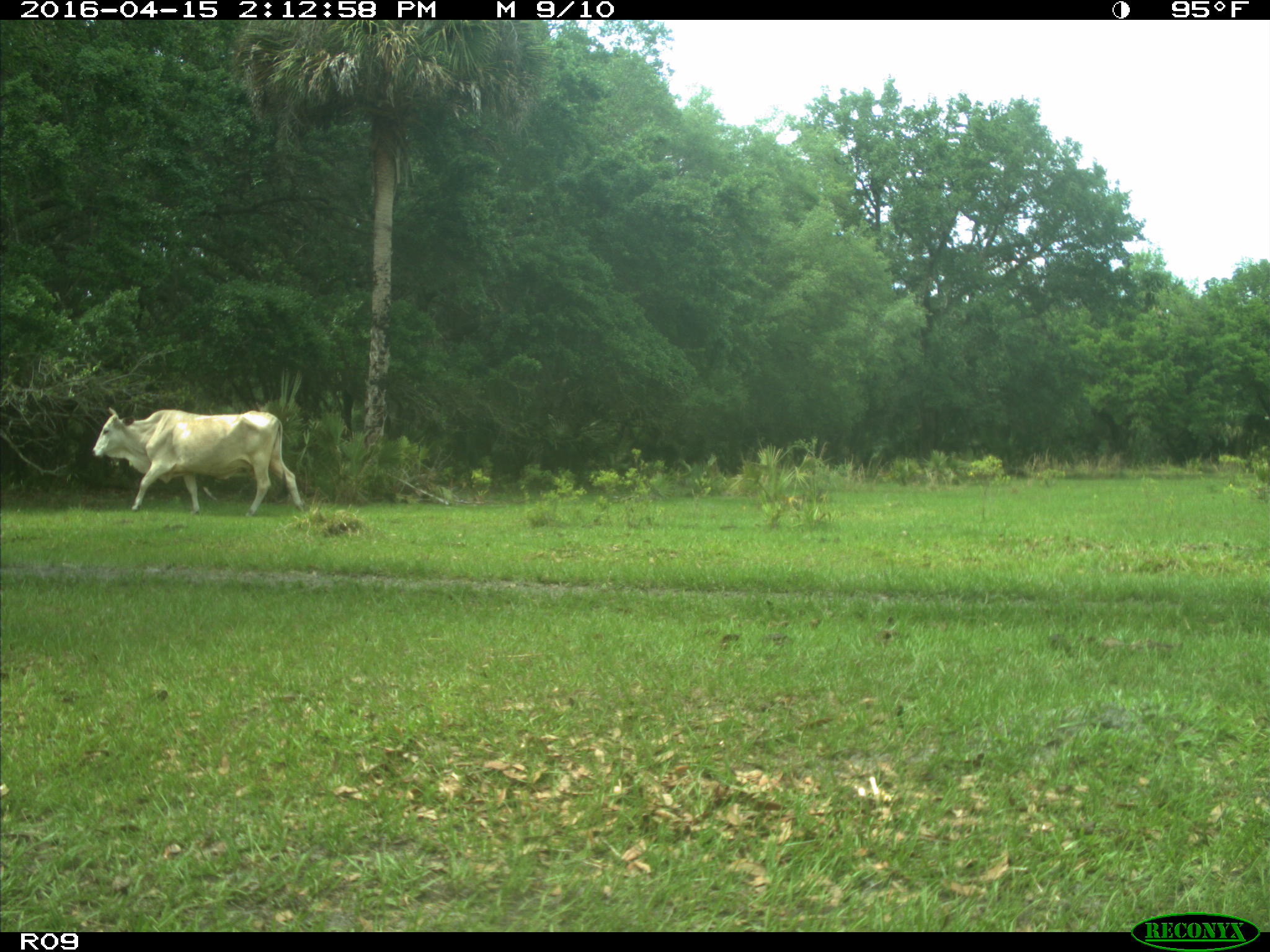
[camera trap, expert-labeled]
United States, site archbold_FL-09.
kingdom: Animalia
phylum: Chordata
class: Mammalia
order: Artiodactyla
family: Bovidae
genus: Bos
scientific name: Bos taurus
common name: domestic cow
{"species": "Bos taurus (domestic cow)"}